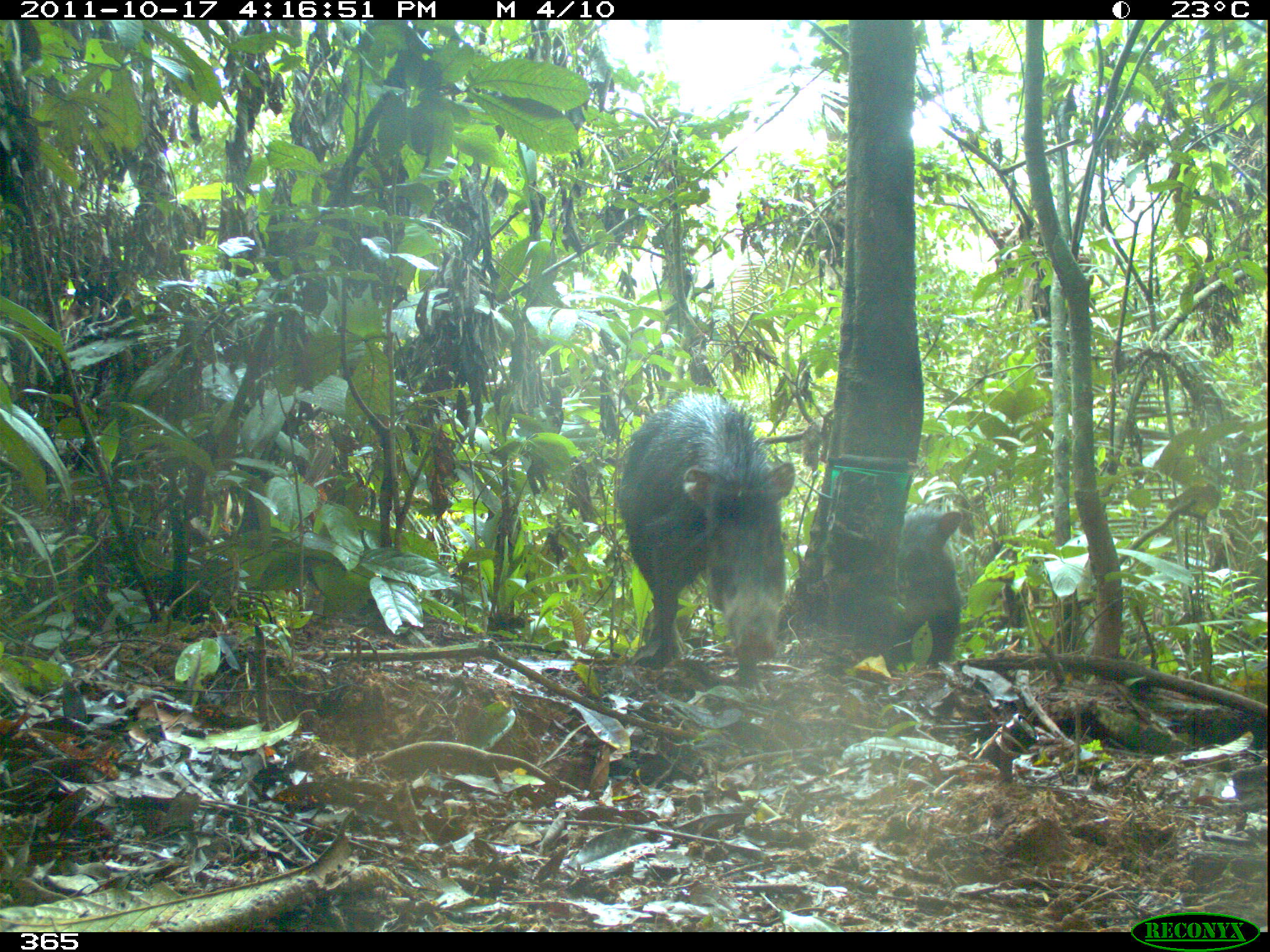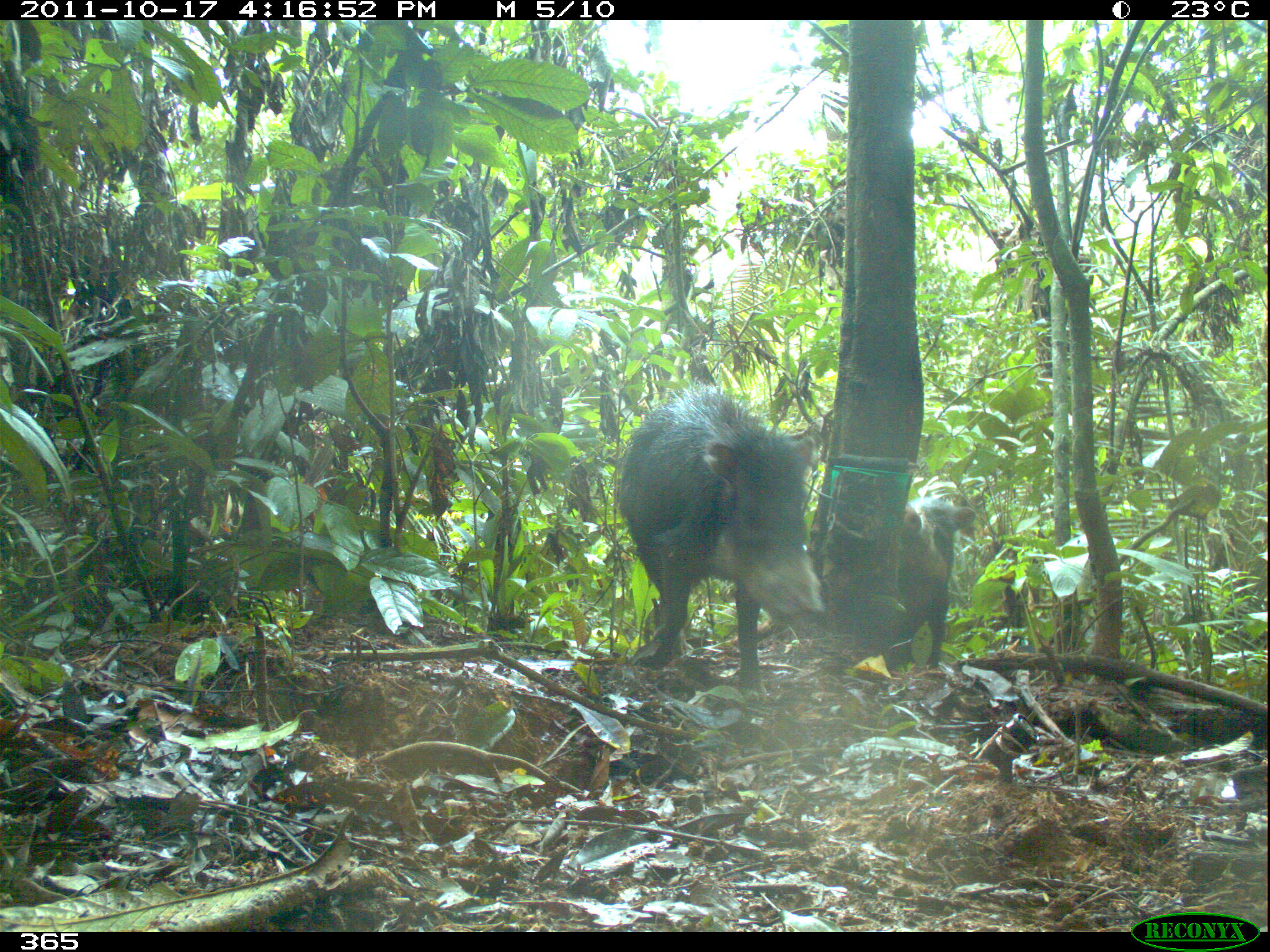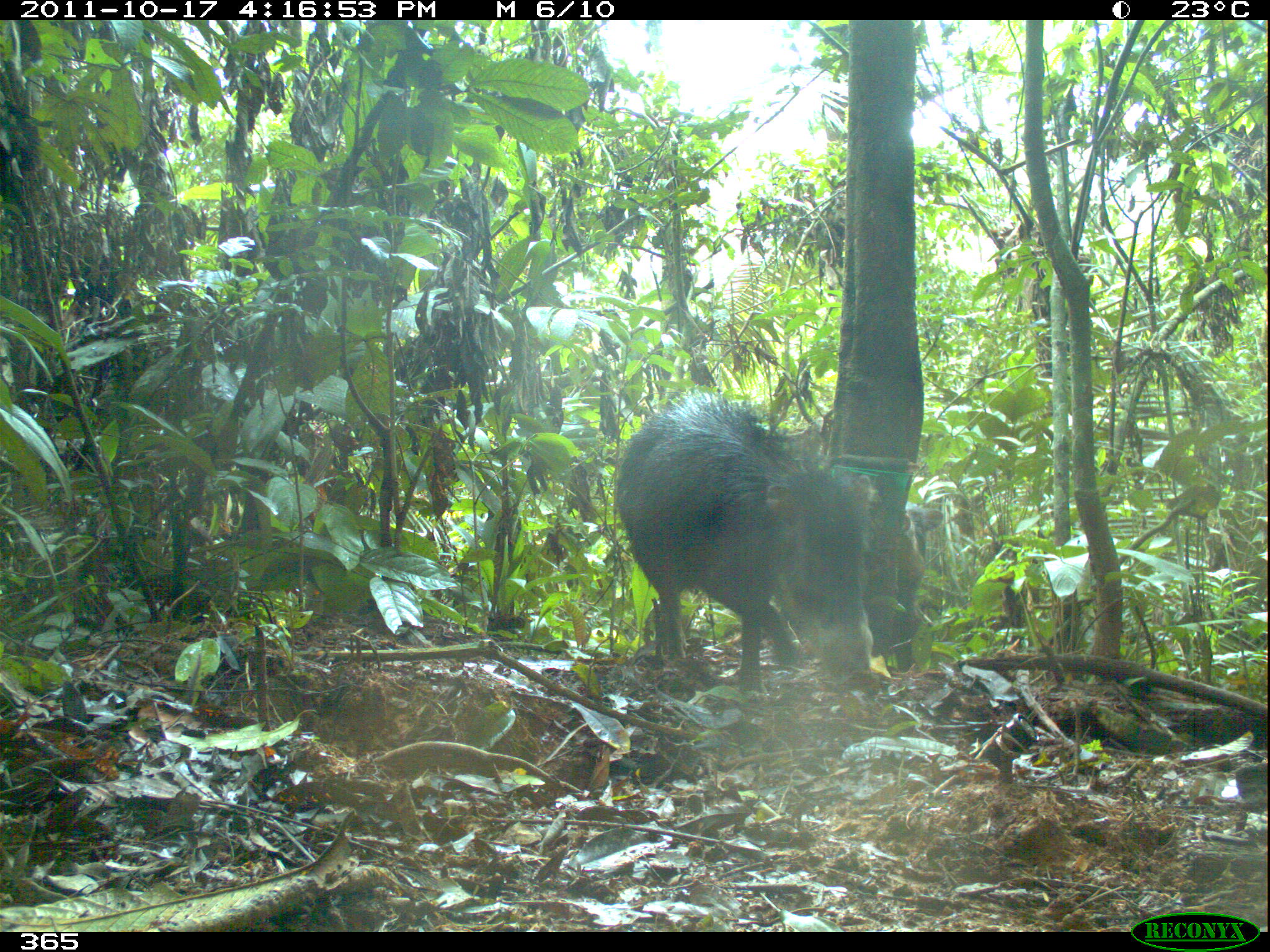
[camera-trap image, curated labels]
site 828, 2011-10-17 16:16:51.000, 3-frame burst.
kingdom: Animalia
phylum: Chordata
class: Mammalia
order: Artiodactyla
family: Tayassuidae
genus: Tayassu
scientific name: Tayassu pecari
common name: white-lipped peccary